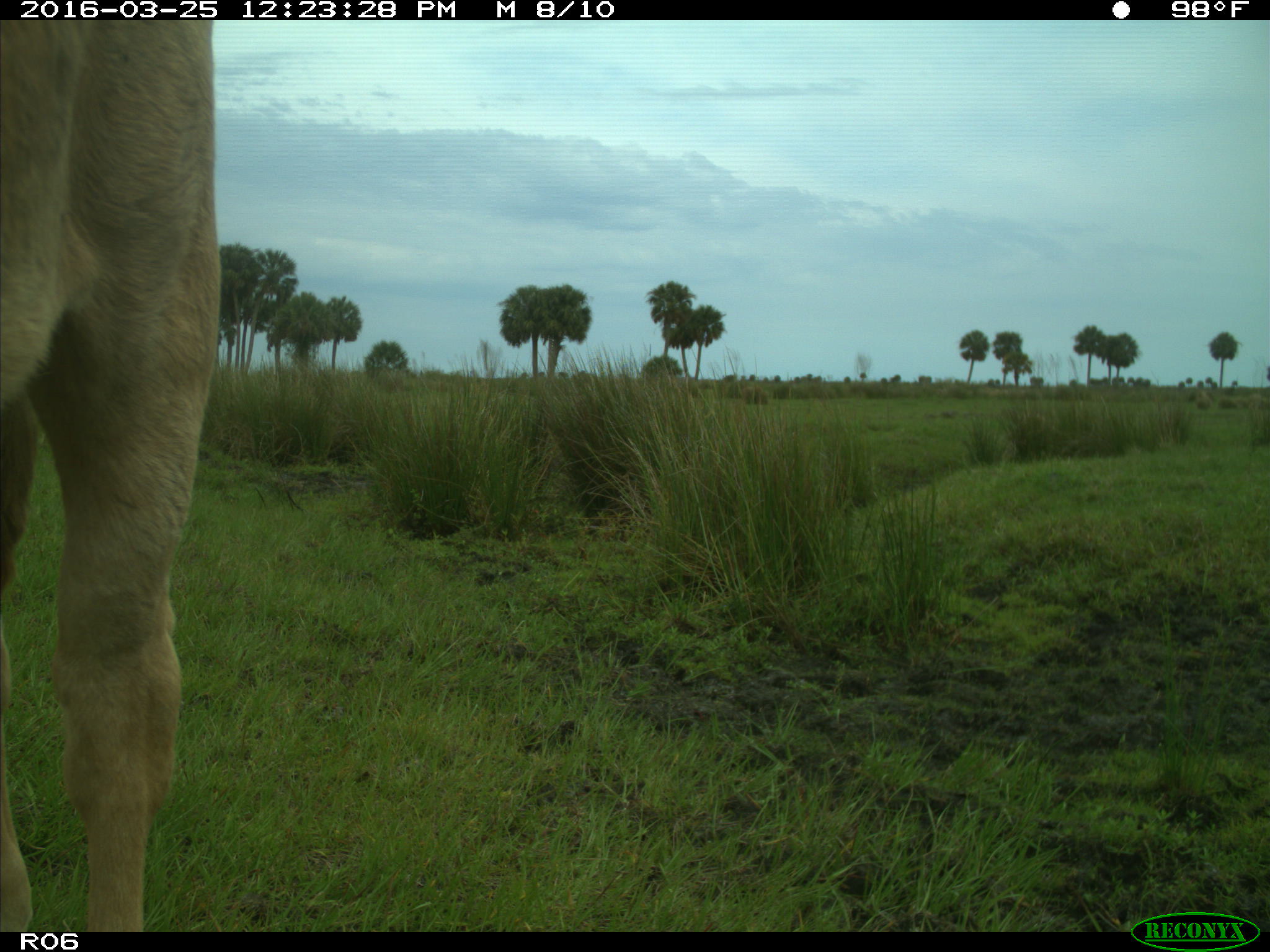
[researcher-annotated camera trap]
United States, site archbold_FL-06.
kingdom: Animalia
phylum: Chordata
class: Mammalia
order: Artiodactyla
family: Bovidae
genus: Bos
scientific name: Bos taurus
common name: domestic cow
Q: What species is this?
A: Bos taurus (domestic cow).